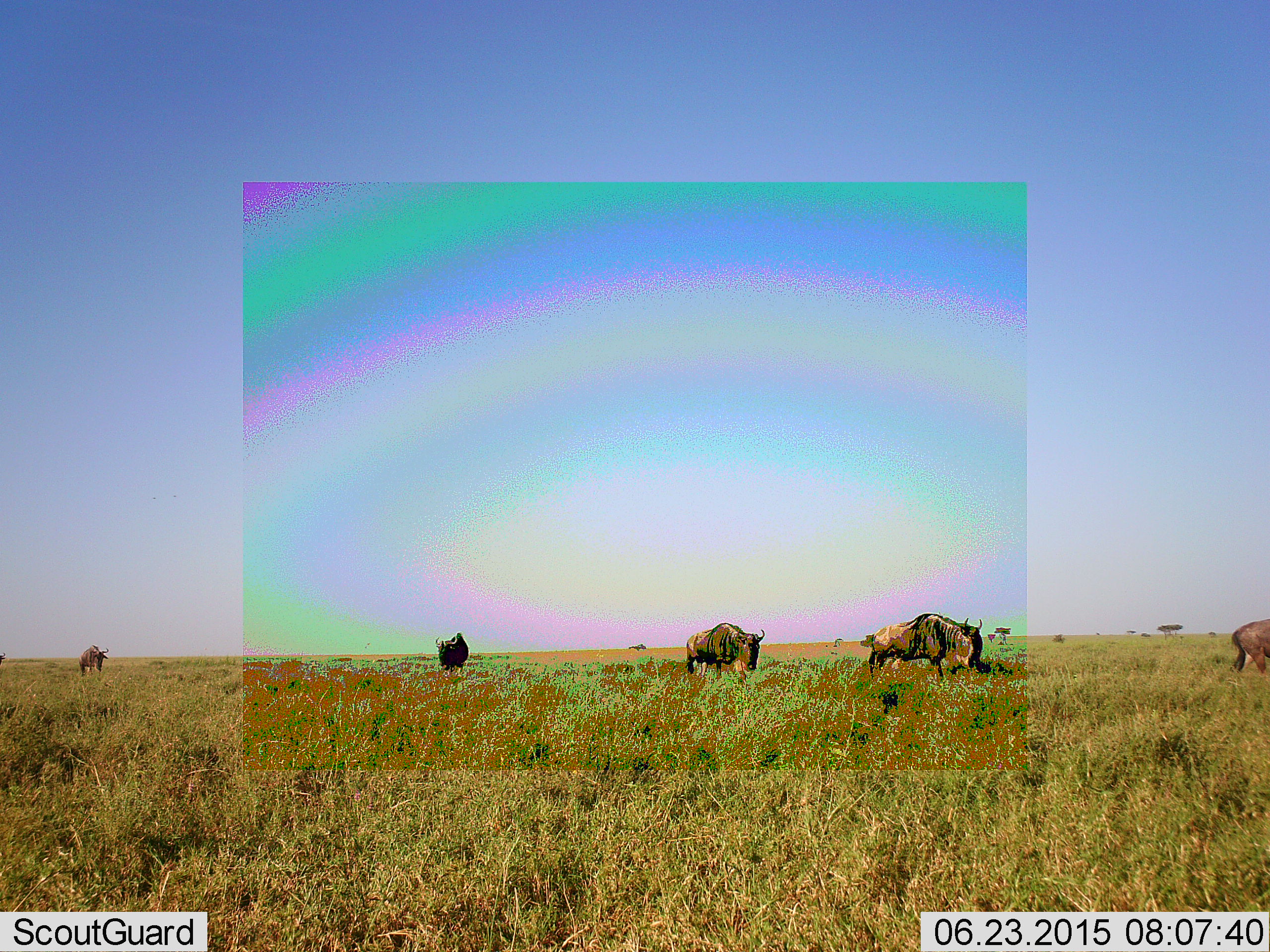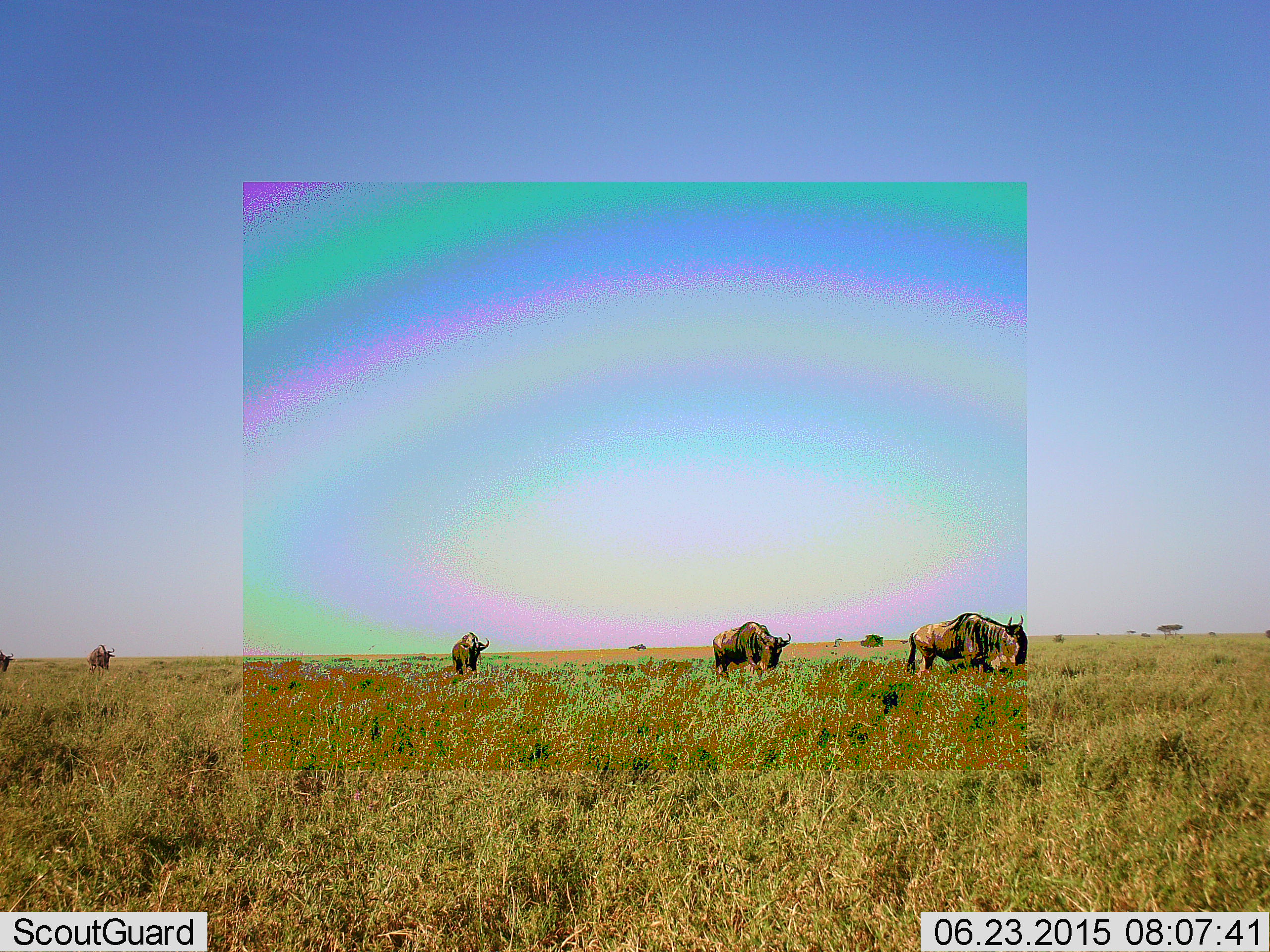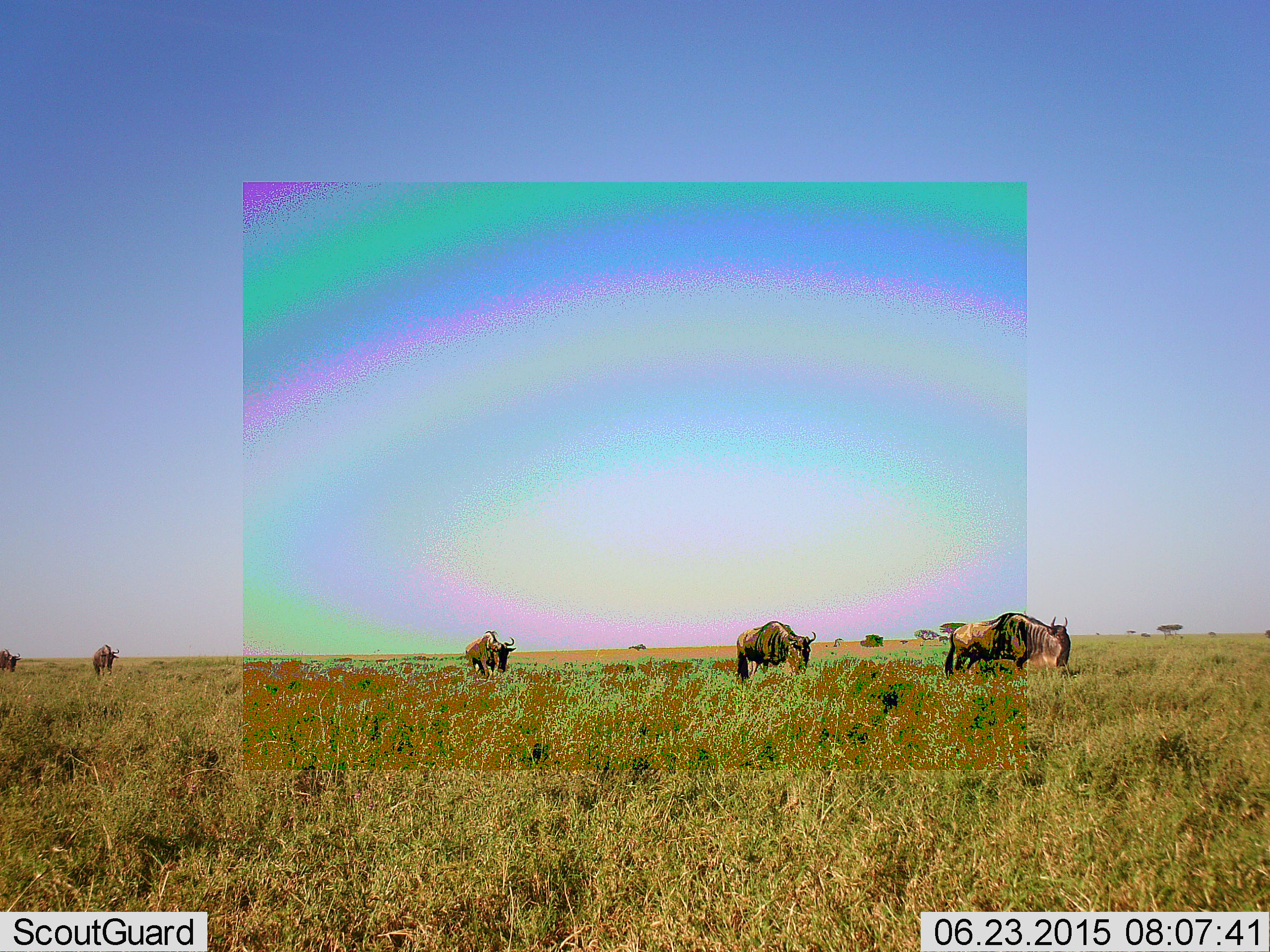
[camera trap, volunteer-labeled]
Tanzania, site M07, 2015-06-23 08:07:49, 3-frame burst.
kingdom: Animalia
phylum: Chordata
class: Mammalia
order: Artiodactyla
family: Bovidae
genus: Connochaetes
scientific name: Connochaetes taurinus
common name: blue wildebeest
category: wildebeest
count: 6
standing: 0%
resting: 0%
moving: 100%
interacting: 0%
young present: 0%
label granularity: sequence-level